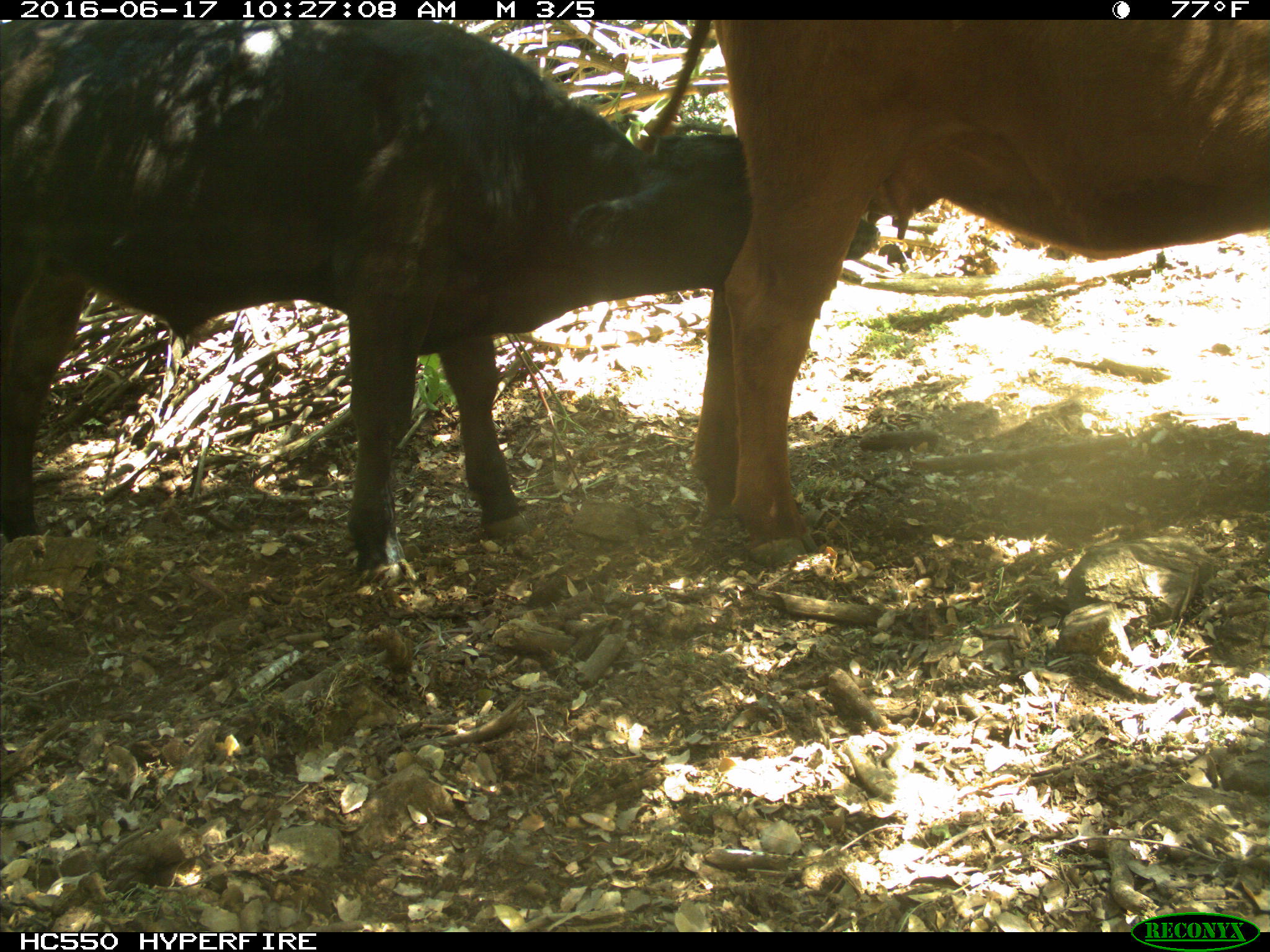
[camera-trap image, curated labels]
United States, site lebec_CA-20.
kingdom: Animalia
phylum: Chordata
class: Mammalia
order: Artiodactyla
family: Bovidae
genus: Bos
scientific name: Bos taurus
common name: domestic cow